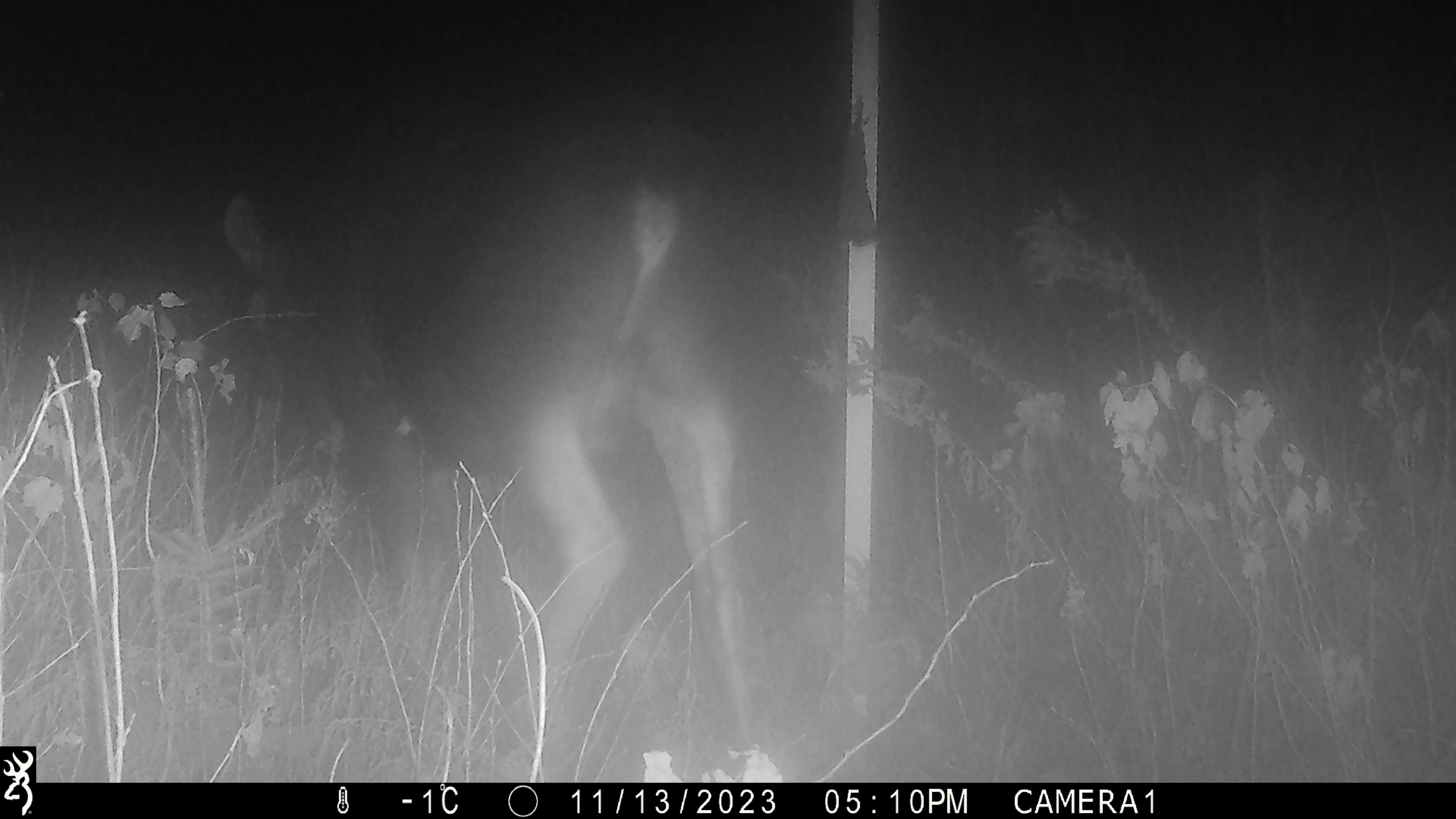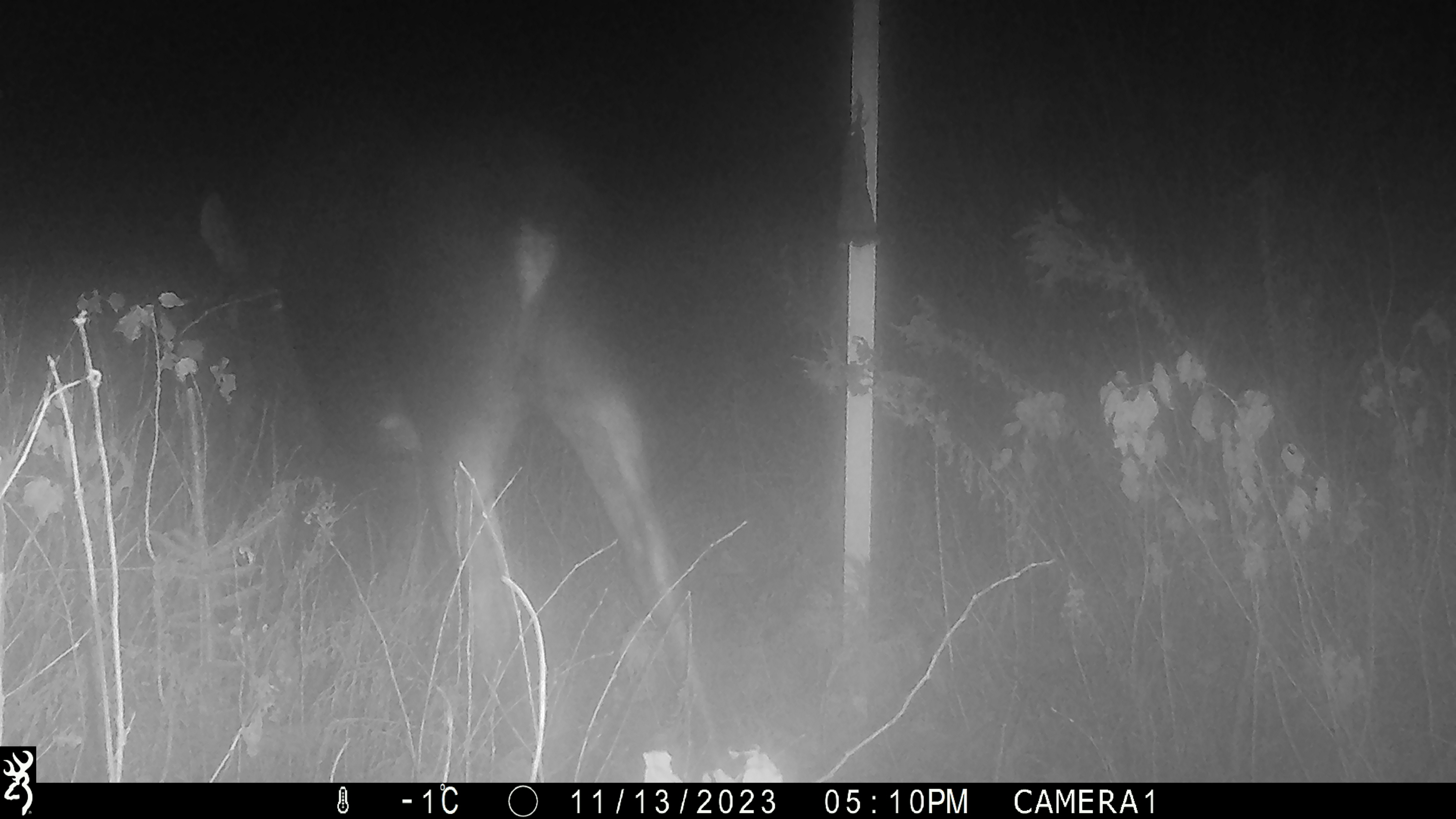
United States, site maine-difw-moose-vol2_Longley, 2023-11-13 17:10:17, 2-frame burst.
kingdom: Animalia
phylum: Chordata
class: Mammalia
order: Artiodactyla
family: Cervidae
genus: Alces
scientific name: Alces alces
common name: moose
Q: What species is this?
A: Moose (Alces alces).